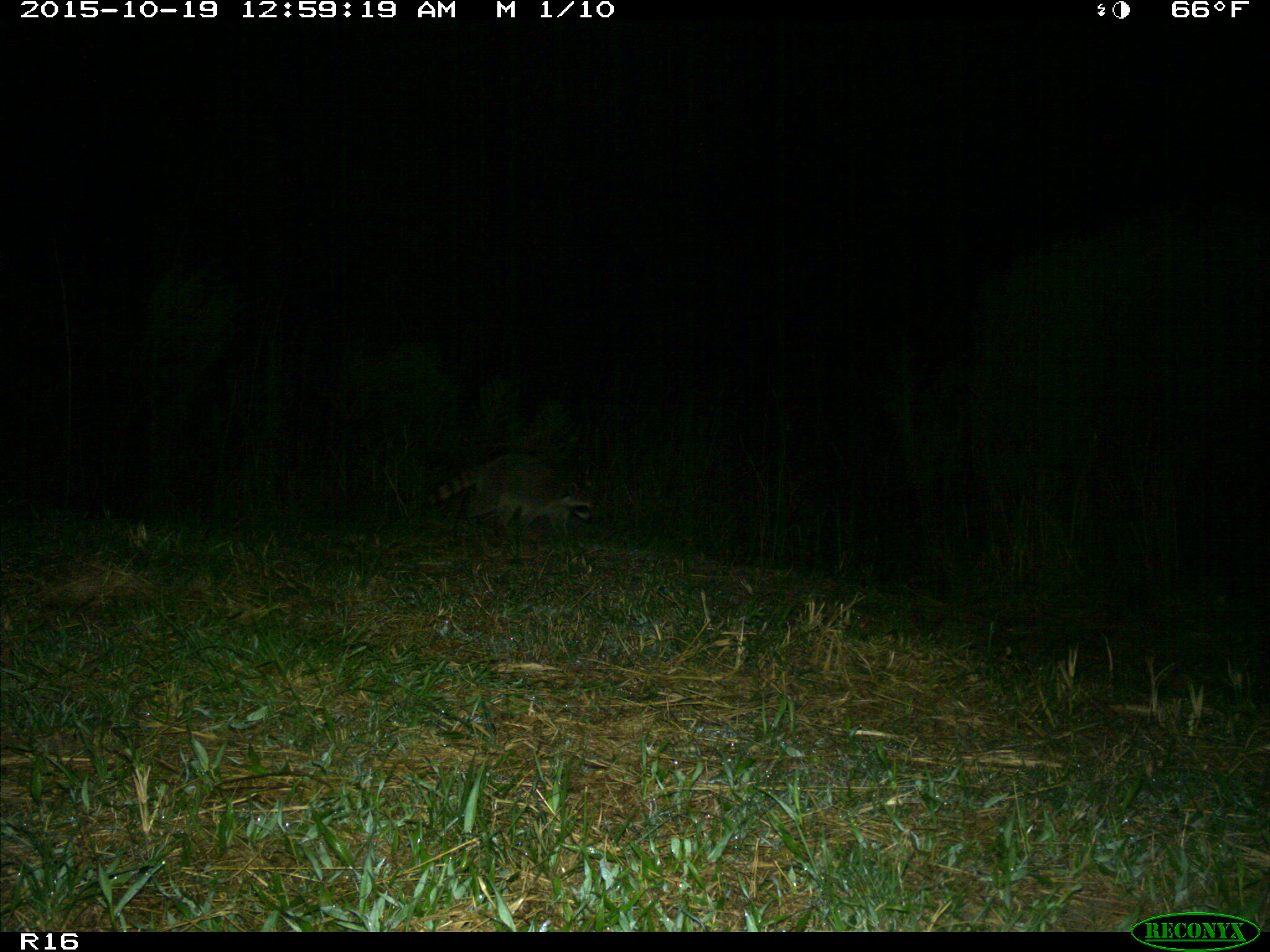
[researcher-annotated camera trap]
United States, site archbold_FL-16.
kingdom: Animalia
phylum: Chordata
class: Mammalia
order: Carnivora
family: Procyonidae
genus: Procyon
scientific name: Procyon lotor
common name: common raccoon